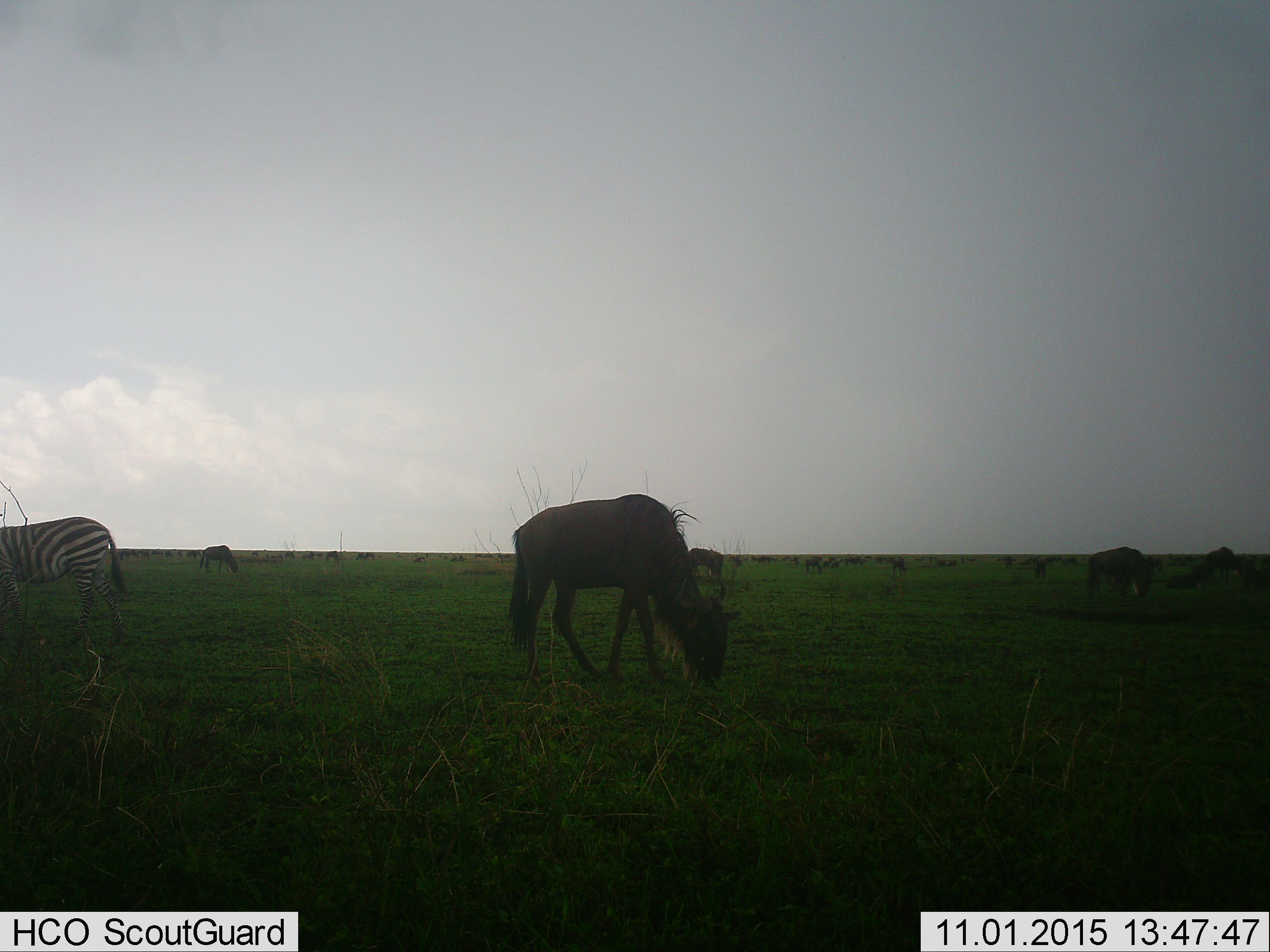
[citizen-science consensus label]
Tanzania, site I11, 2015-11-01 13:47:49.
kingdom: Animalia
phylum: Chordata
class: Mammalia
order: Artiodactyla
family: Bovidae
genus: Connochaetes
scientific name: Connochaetes taurinus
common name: blue wildebeest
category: wildebeest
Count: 51+.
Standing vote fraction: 40%.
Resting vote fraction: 10%.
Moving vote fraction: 50%.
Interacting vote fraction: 0%.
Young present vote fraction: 0%.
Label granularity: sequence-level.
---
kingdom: Animalia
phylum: Chordata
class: Mammalia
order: Perissodactyla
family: Equidae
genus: Equus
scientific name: Equus quagga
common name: plains zebra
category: zebra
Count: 1.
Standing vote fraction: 30%.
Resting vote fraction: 0%.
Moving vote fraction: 60%.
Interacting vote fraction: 0%.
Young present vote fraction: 0%.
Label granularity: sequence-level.